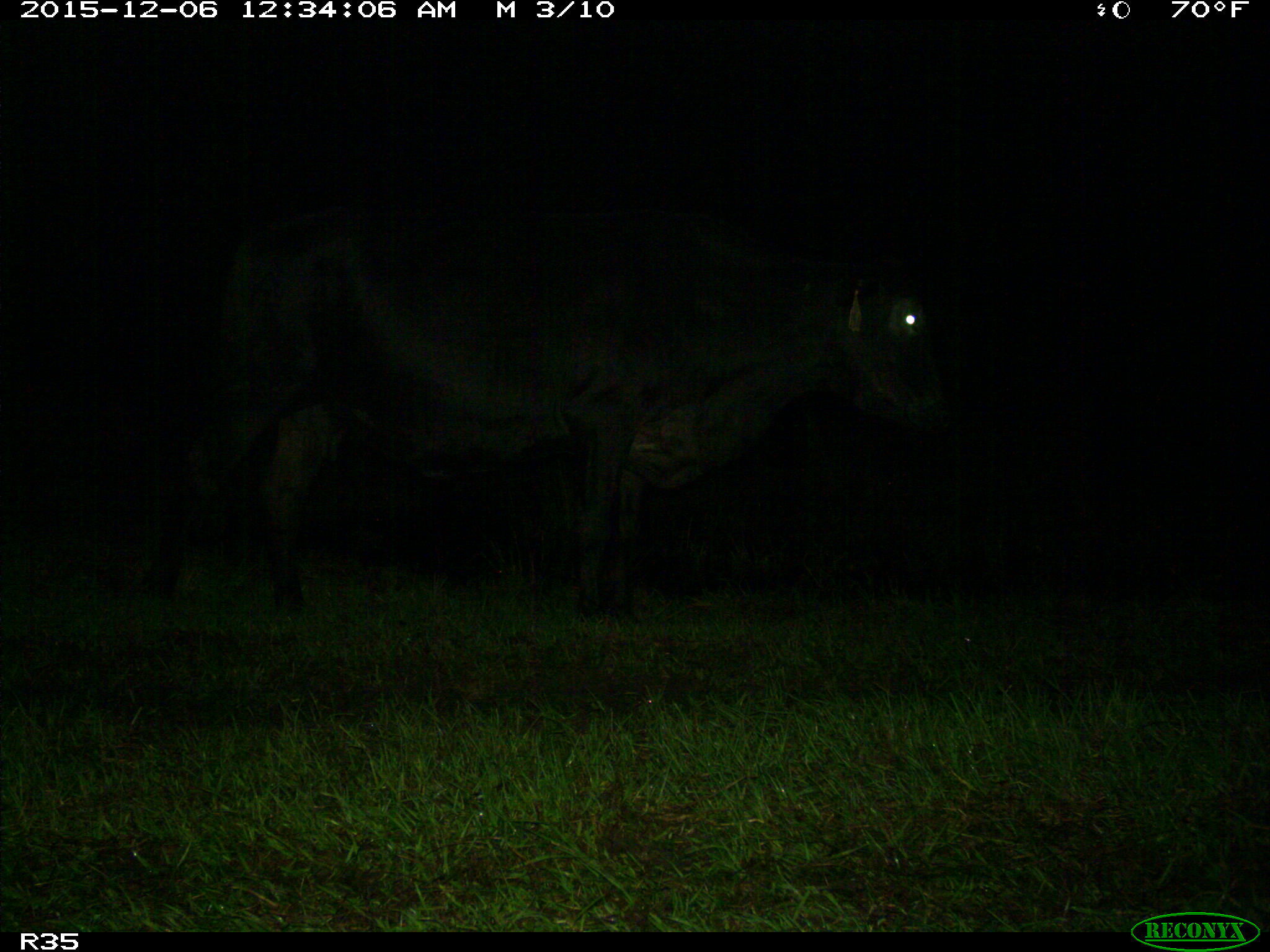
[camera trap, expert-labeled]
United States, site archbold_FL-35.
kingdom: Animalia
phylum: Chordata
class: Mammalia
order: Artiodactyla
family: Bovidae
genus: Bos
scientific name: Bos taurus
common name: domestic cow